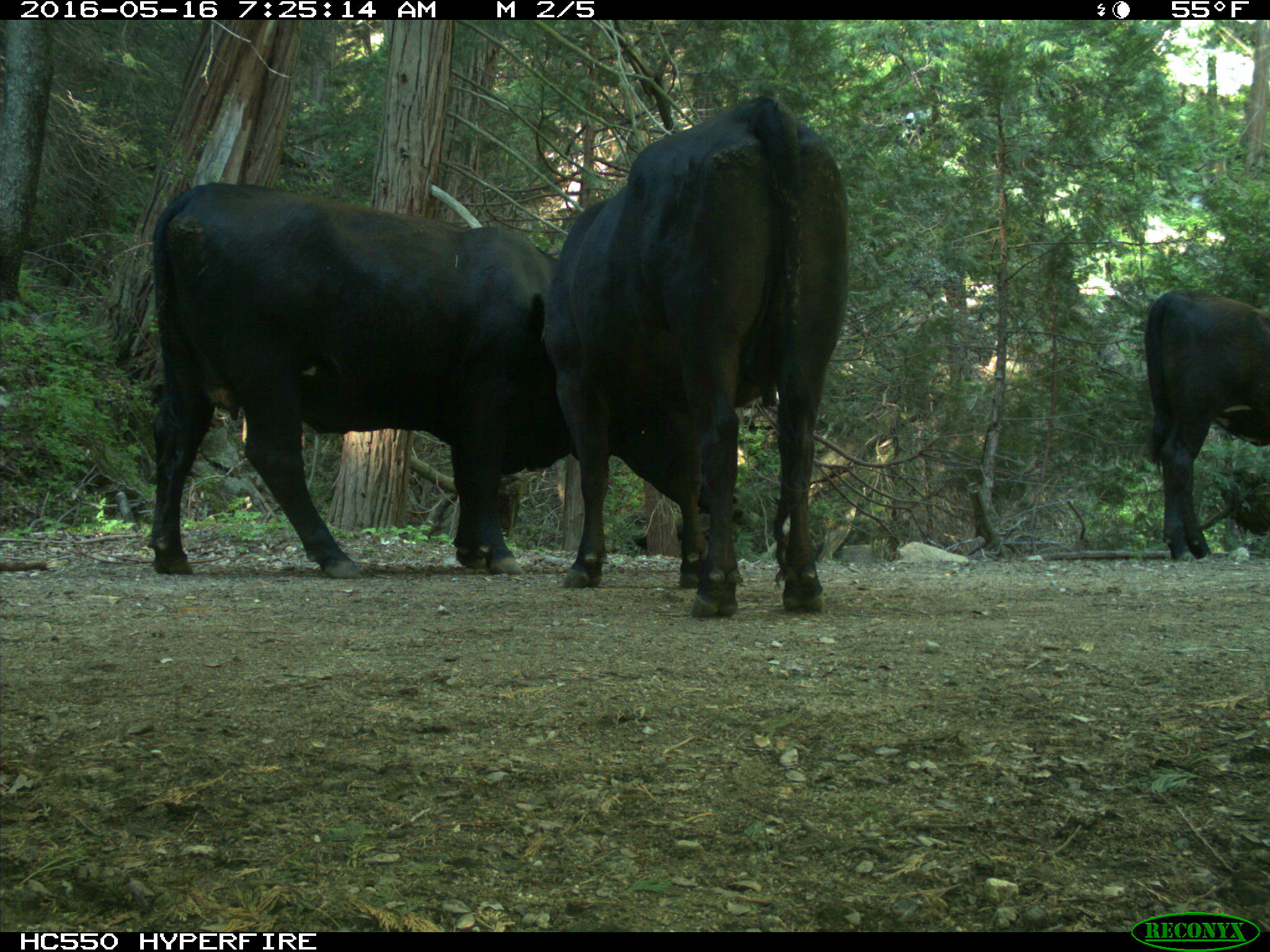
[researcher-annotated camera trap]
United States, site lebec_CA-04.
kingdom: Animalia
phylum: Chordata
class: Mammalia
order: Artiodactyla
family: Bovidae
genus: Bos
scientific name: Bos taurus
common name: domestic cow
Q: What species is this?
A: Bos taurus (domestic cow).